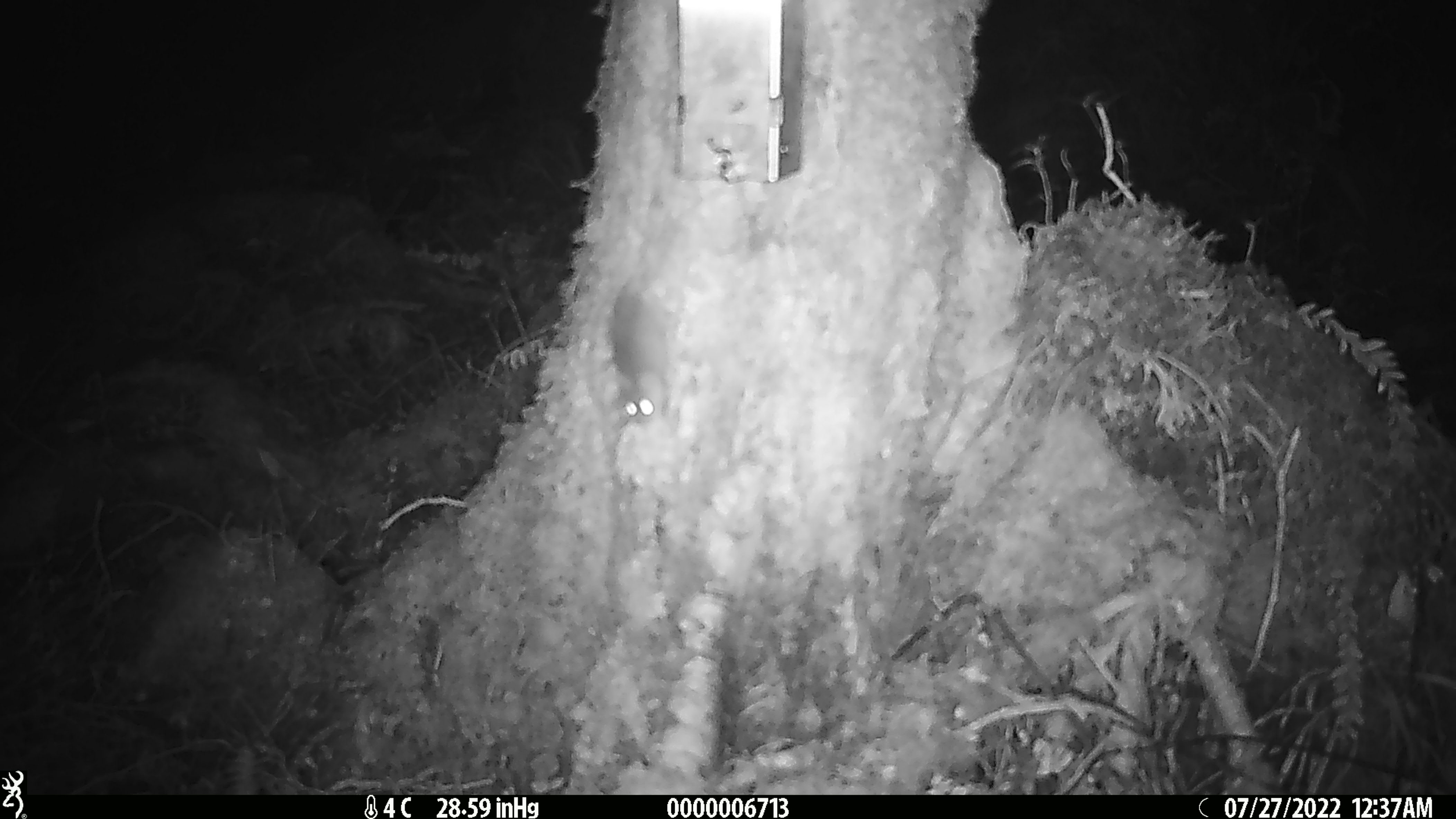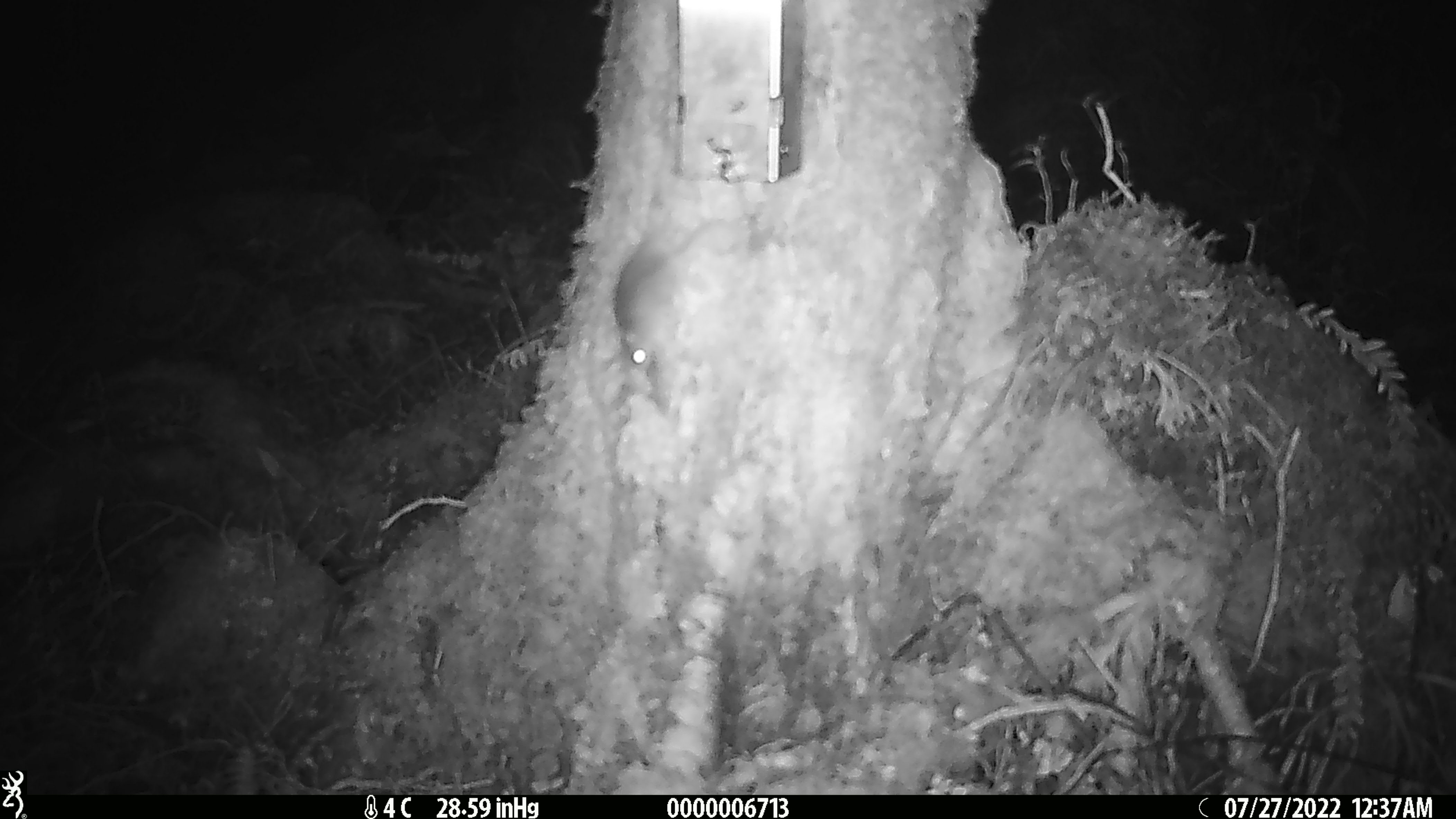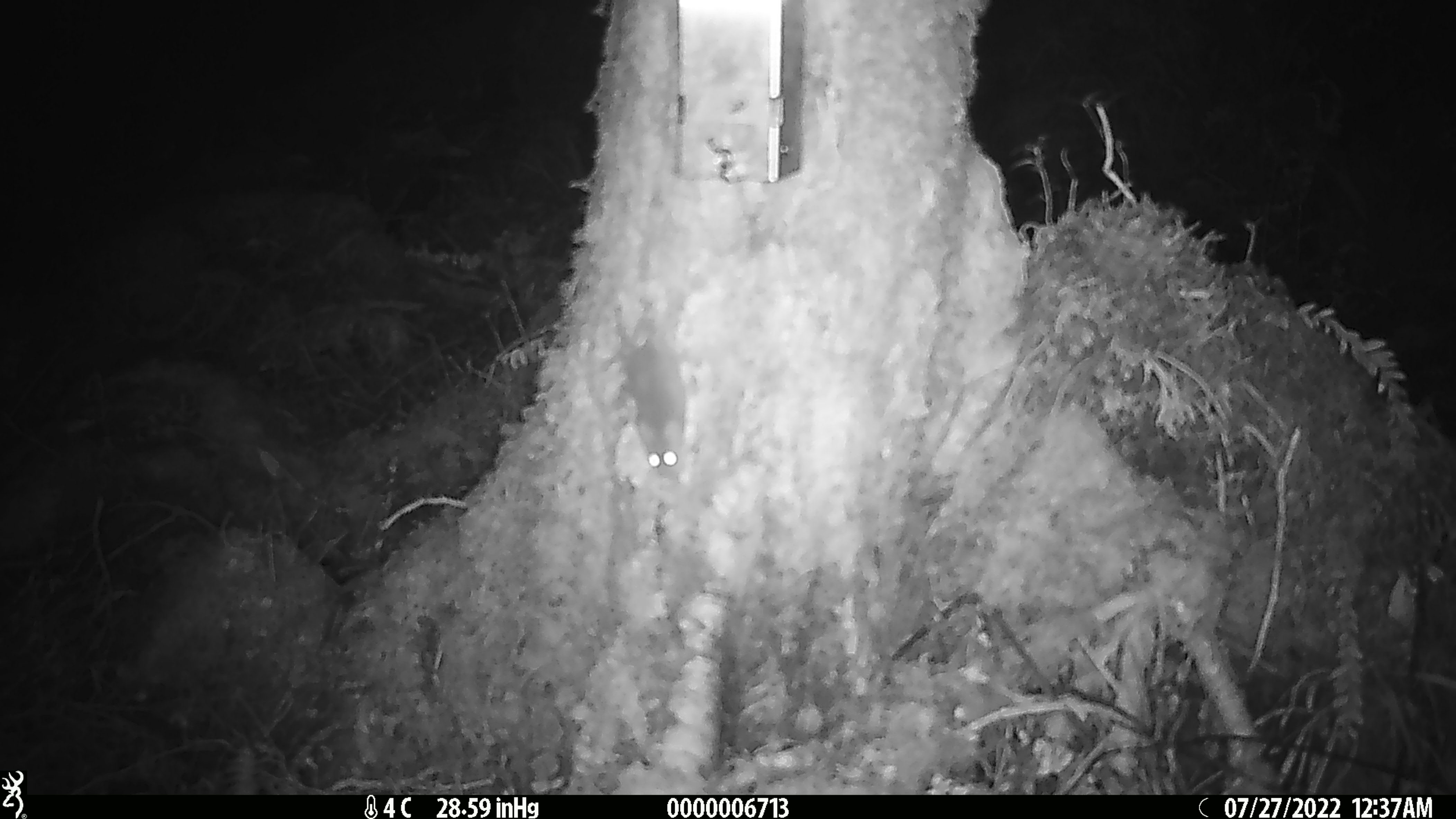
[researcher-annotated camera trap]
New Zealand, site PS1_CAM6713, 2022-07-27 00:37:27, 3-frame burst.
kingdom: Animalia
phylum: Chordata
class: Mammalia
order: Rodentia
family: Muridae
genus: Mus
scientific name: Mus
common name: mouse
Mouse (Mus).